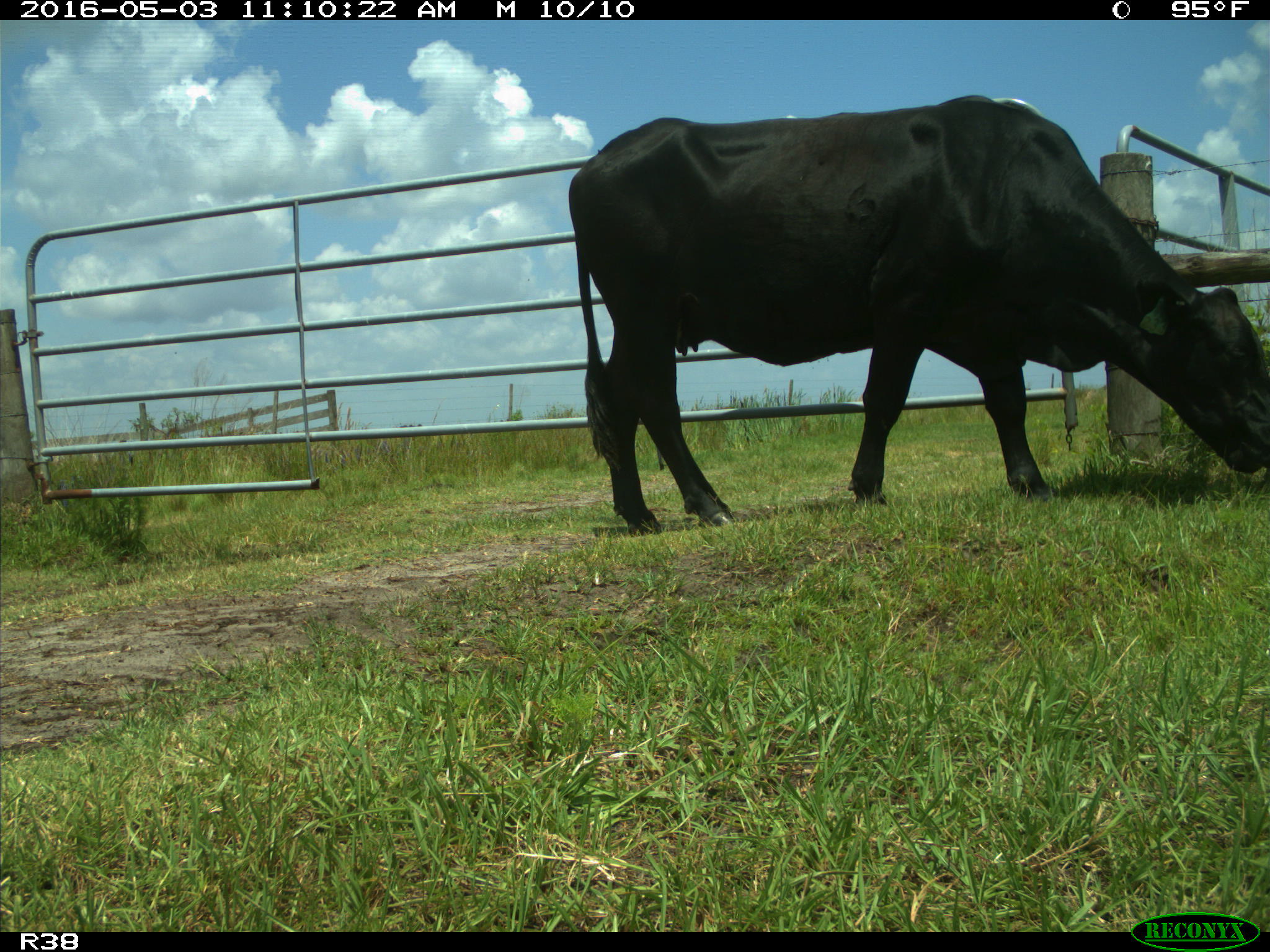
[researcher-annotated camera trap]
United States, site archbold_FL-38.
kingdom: Animalia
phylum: Chordata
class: Mammalia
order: Artiodactyla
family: Bovidae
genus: Bos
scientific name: Bos taurus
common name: domestic cow